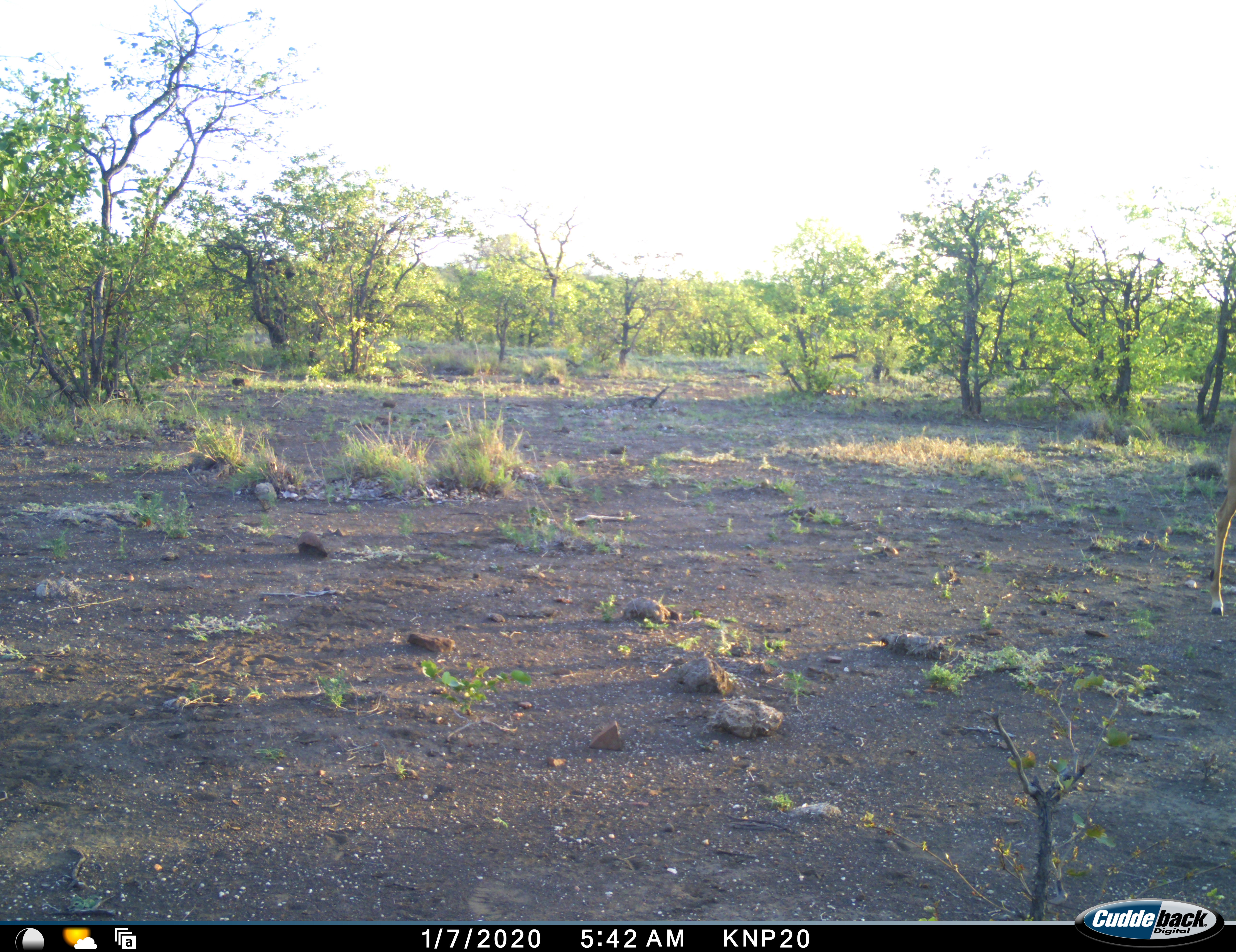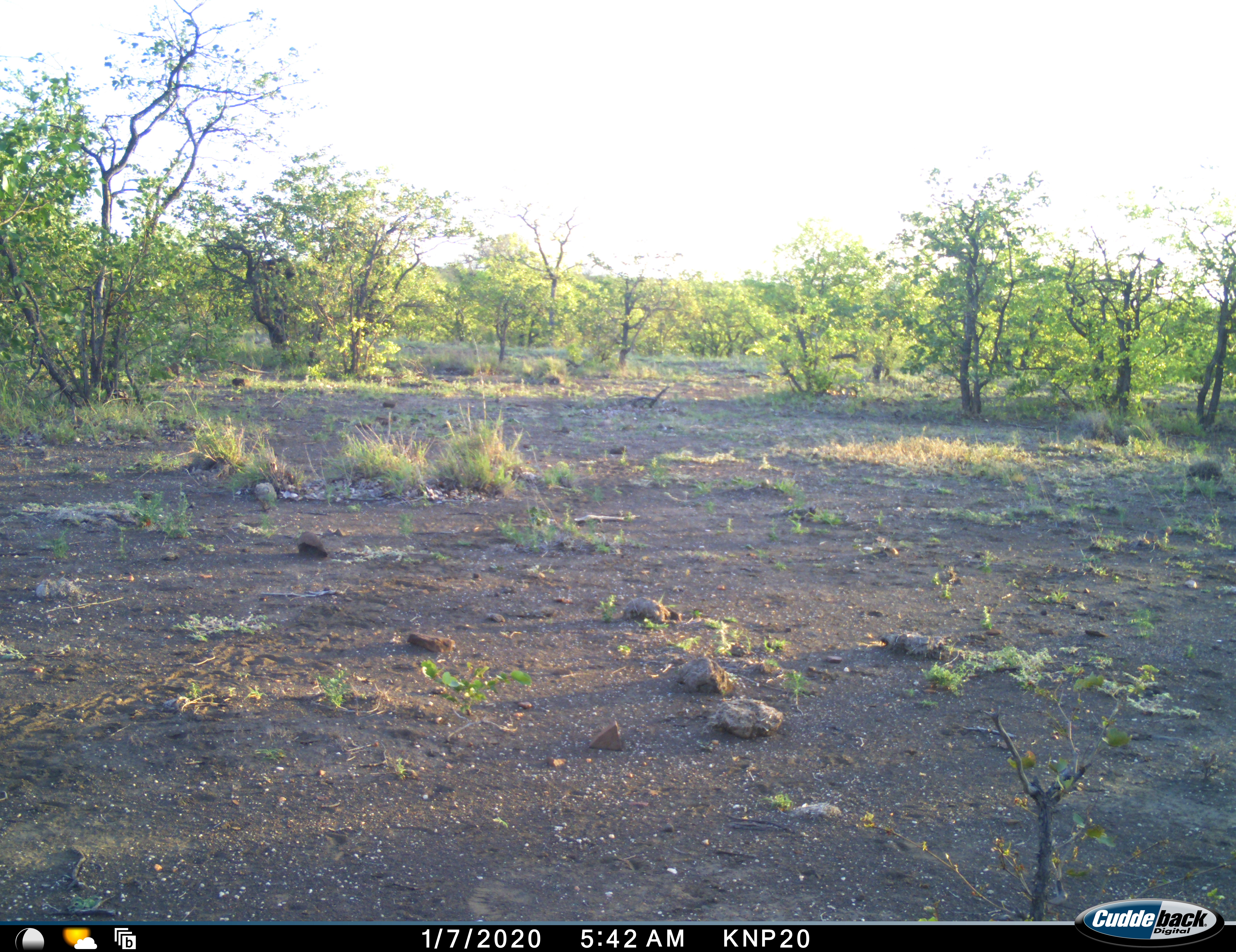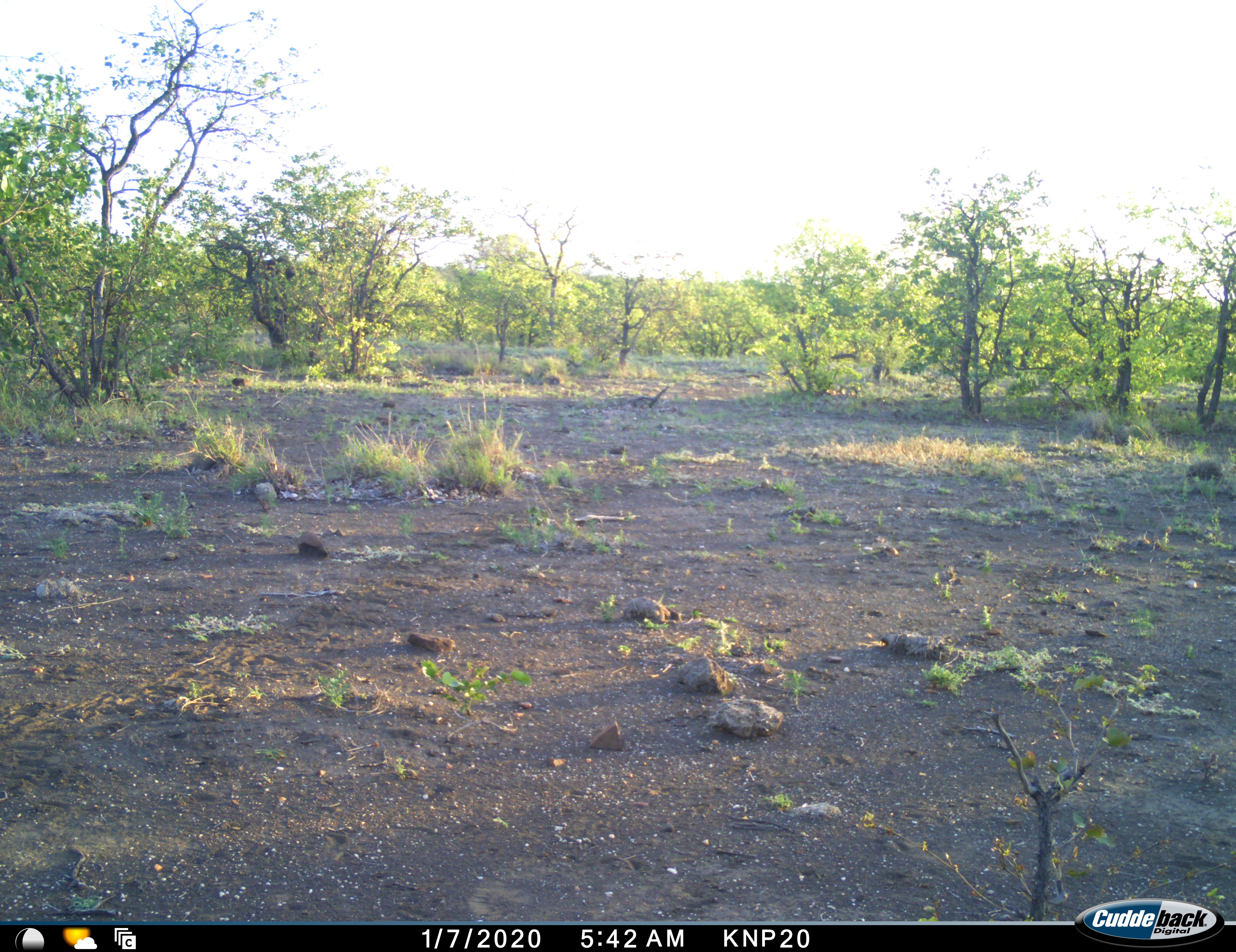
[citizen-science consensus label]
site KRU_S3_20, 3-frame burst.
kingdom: Animalia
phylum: Chordata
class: Mammalia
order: Artiodactyla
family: Bovidae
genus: Aepyceros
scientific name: Aepyceros melampus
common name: impala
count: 1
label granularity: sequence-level